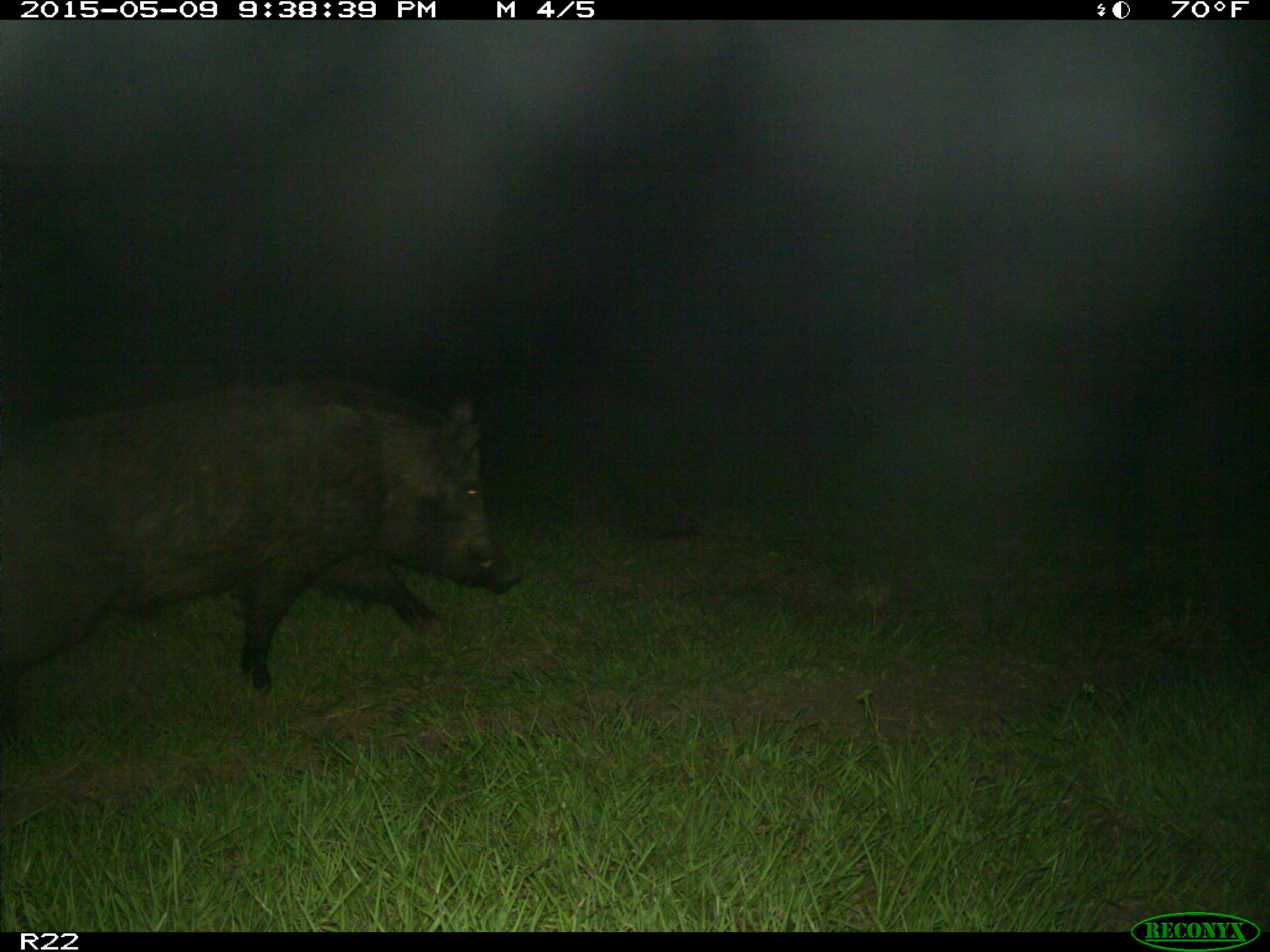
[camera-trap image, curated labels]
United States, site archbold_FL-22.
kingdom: Animalia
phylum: Chordata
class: Mammalia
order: Artiodactyla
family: Bovidae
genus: Bos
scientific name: Bos taurus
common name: domestic cow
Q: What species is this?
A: Bos taurus (domestic cow).